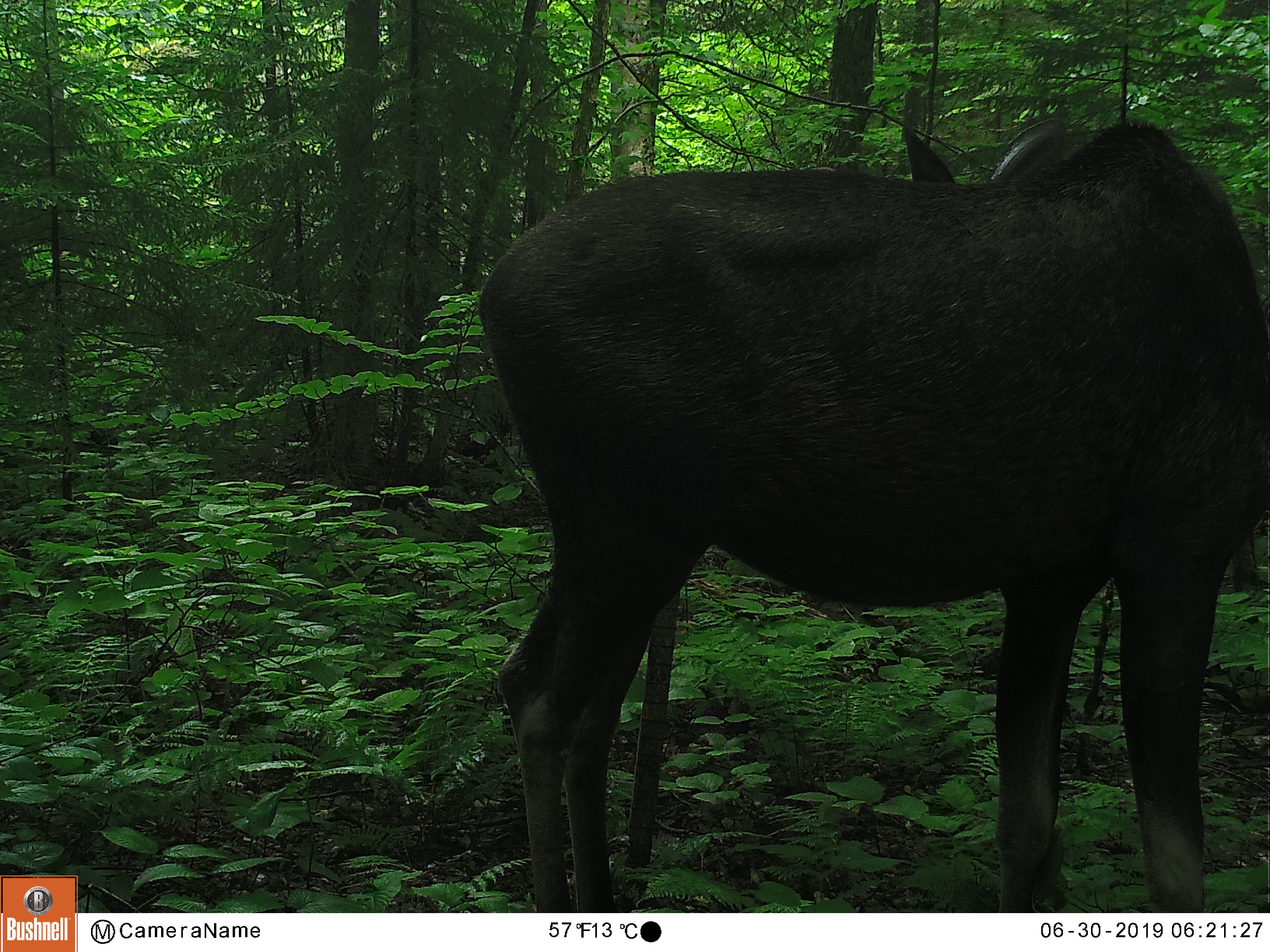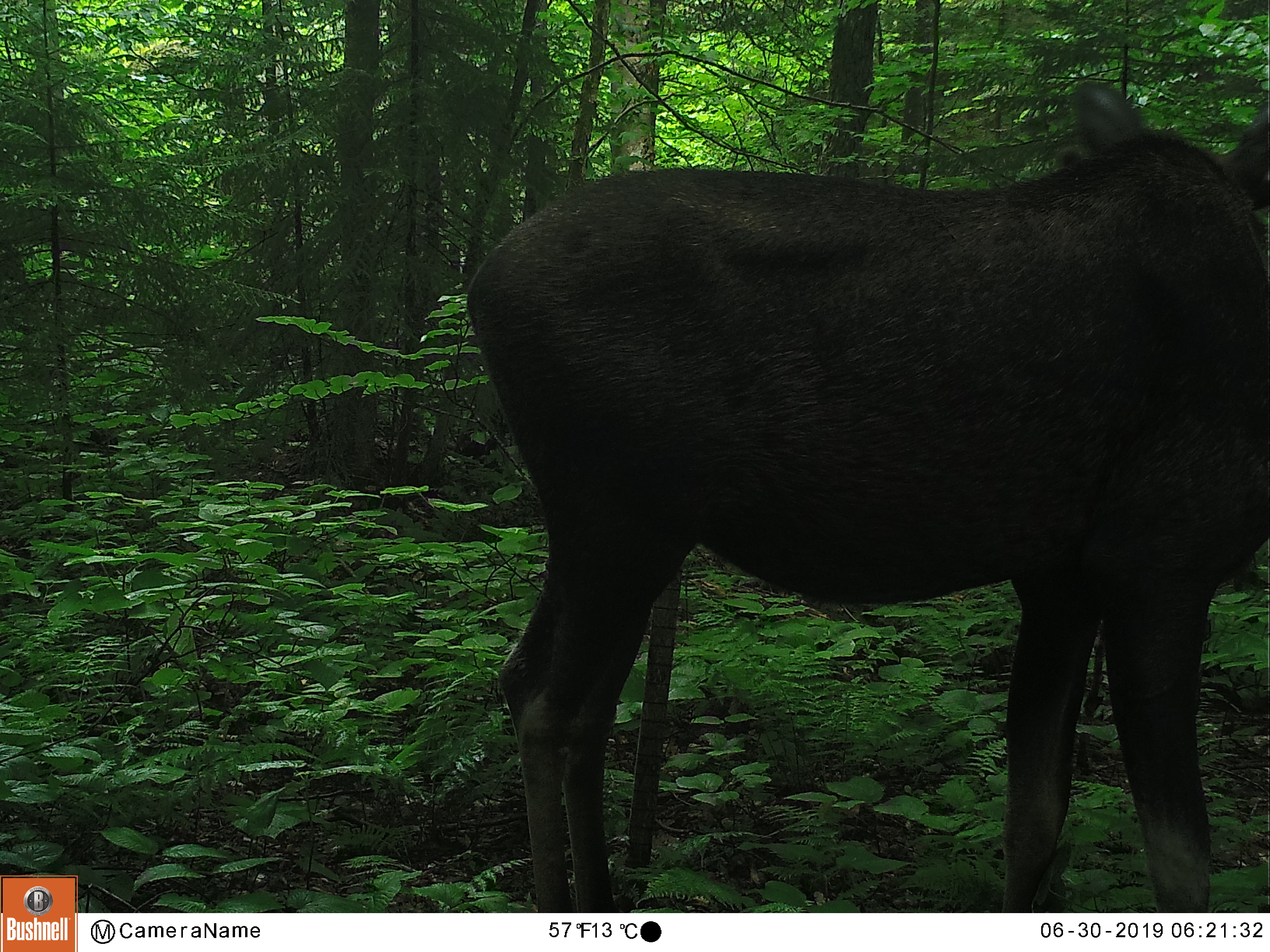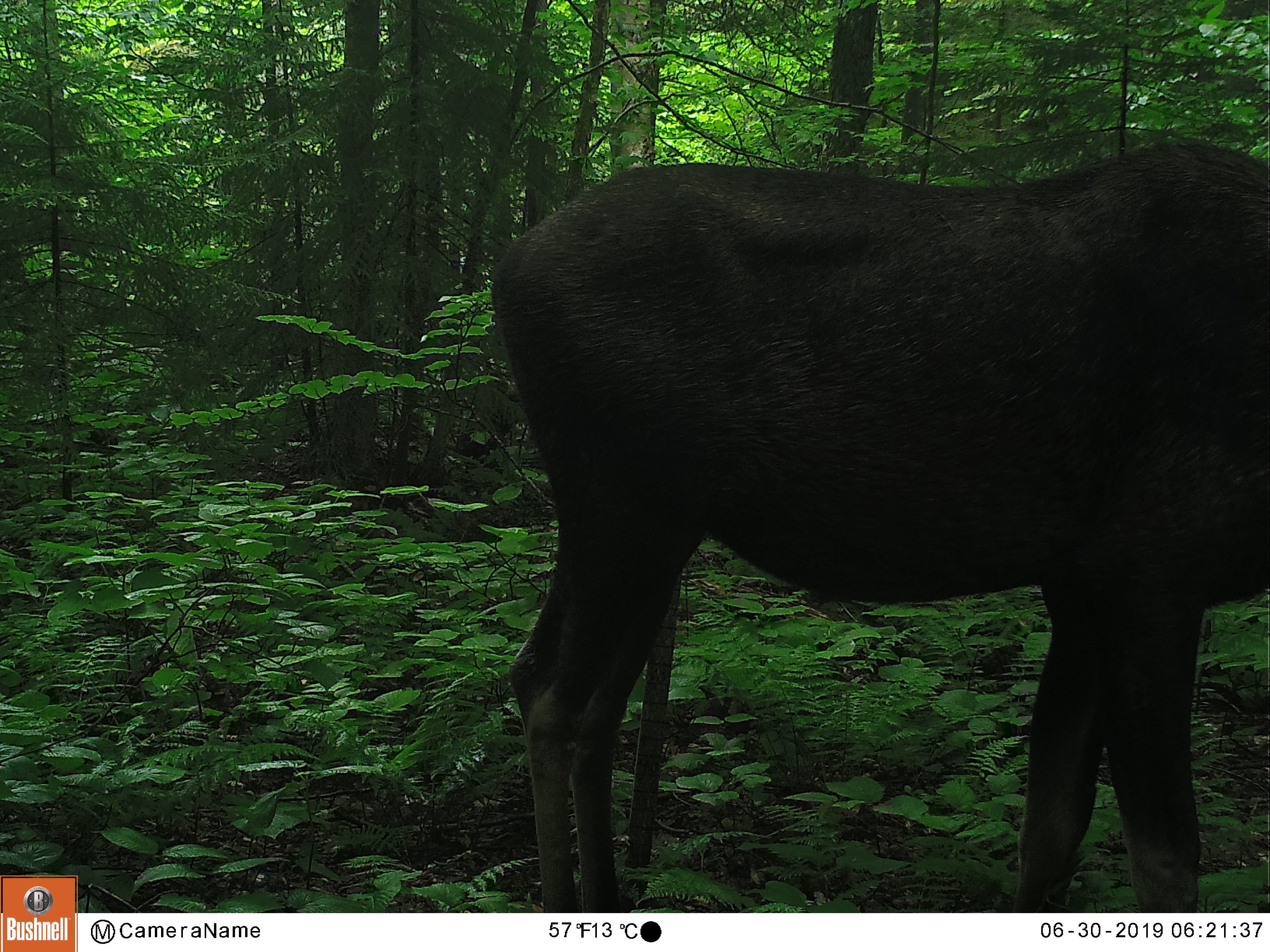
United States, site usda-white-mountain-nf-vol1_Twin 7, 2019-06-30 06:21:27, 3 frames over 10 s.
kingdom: Animalia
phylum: Chordata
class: Mammalia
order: Artiodactyla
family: Cervidae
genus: Alces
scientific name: Alces alces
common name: moose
Moose (Alces alces).